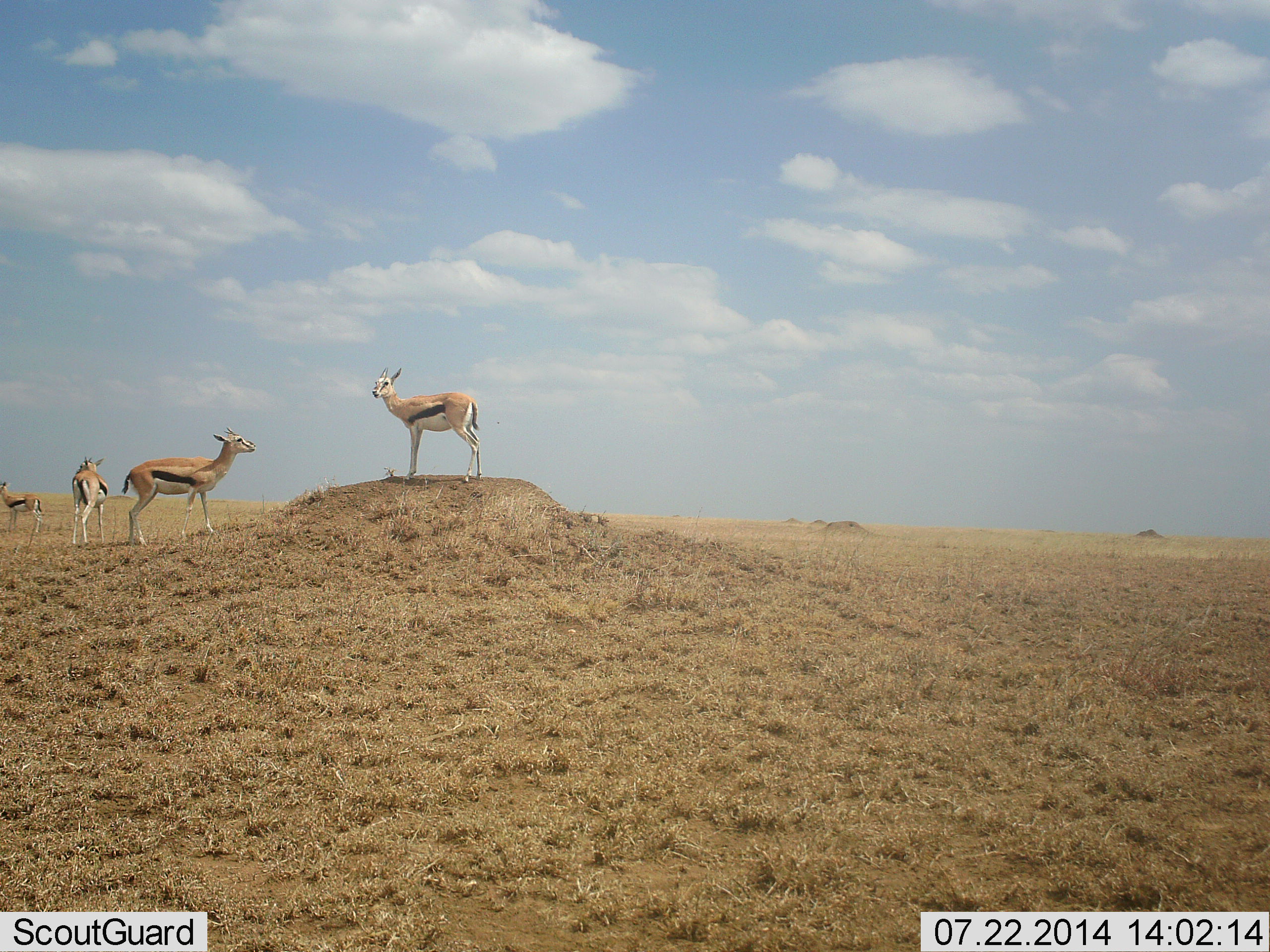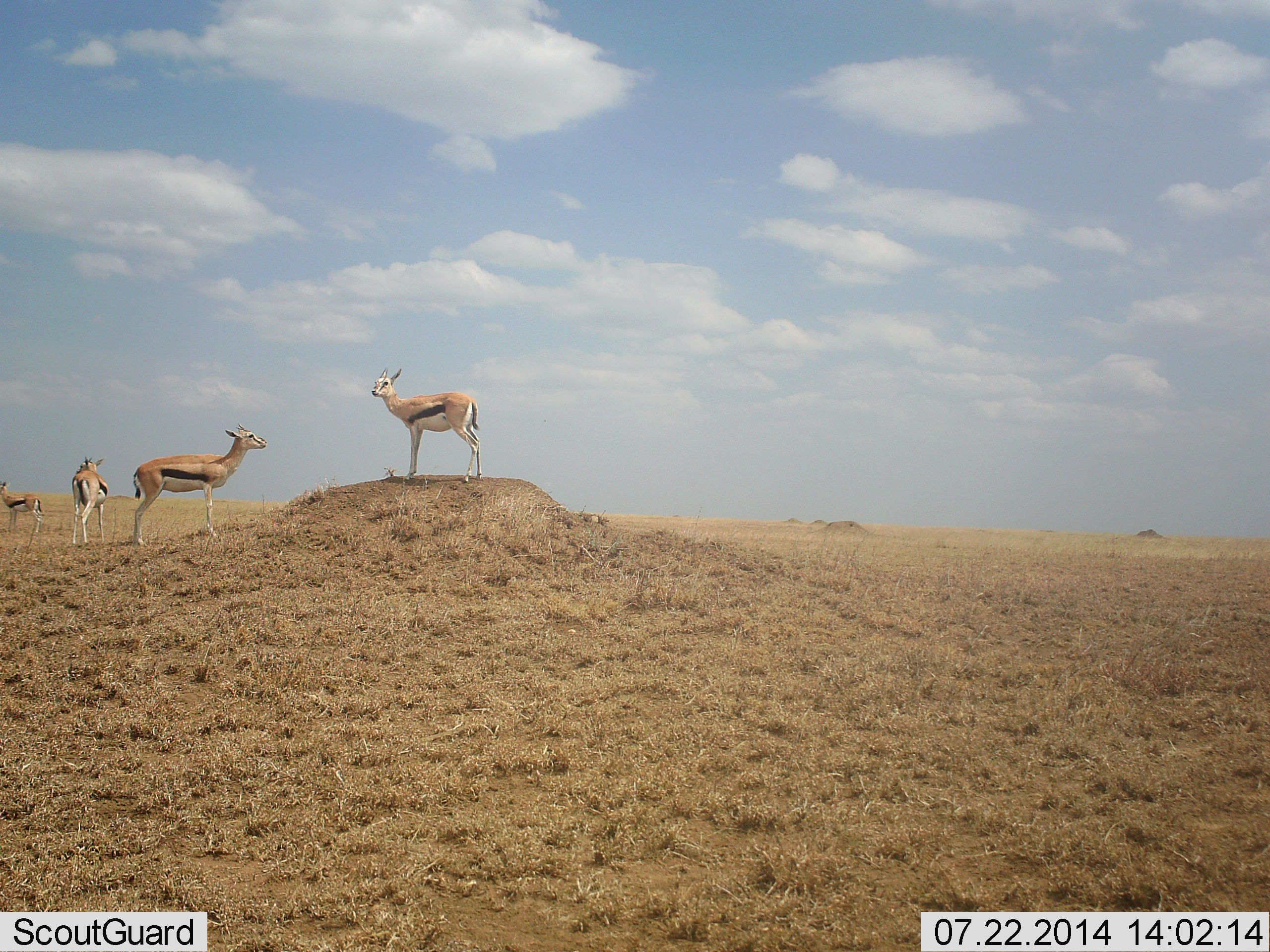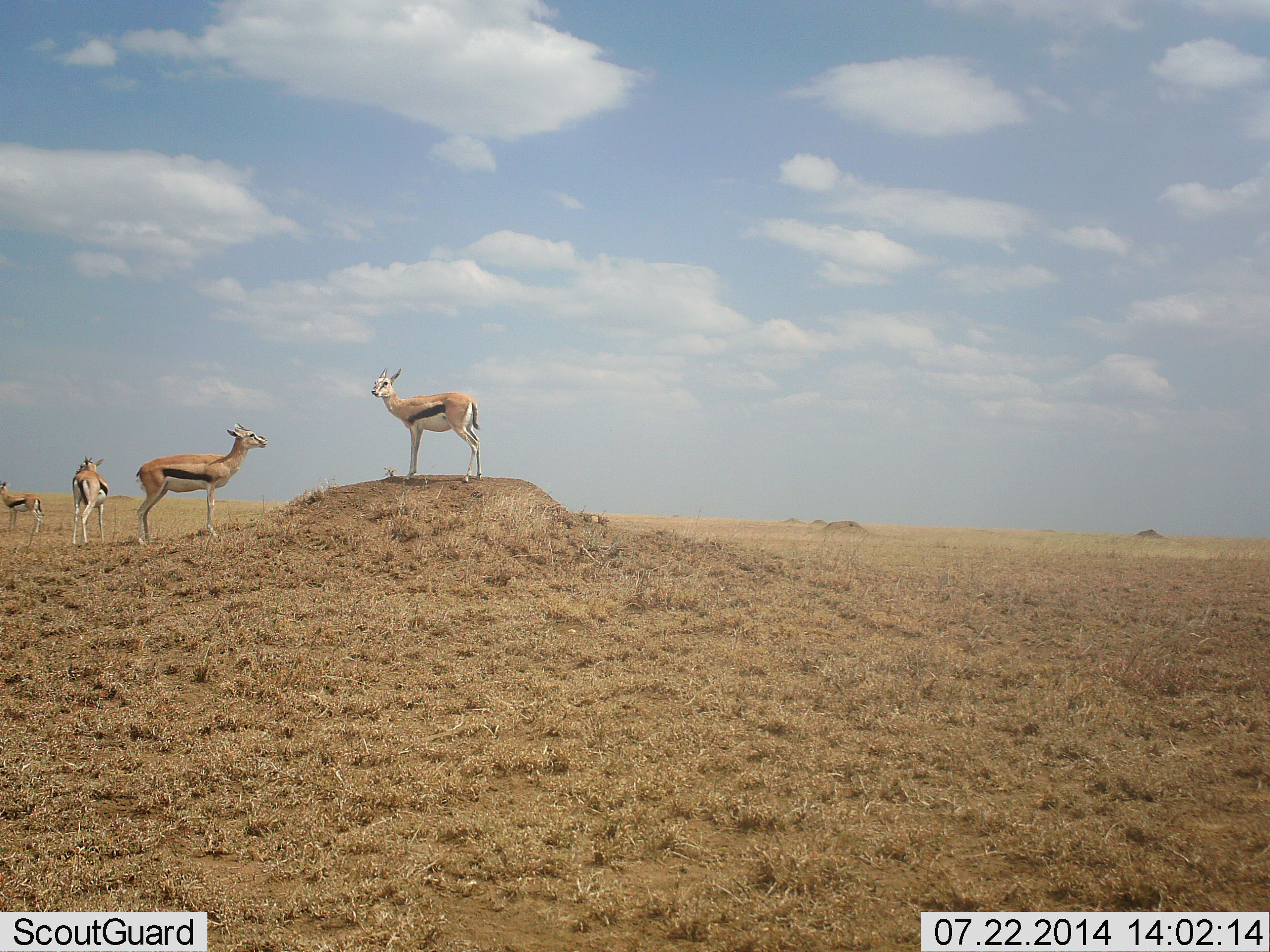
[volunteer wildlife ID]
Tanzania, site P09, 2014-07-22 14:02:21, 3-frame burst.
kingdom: Animalia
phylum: Chordata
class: Mammalia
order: Artiodactyla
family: Bovidae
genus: Eudorcas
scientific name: Eudorcas thomsonii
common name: thomson's gazelle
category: gazellethomsons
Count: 4.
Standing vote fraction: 100%.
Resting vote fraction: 0%.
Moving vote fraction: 20%.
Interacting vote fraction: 0%.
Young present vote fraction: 0%.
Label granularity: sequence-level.